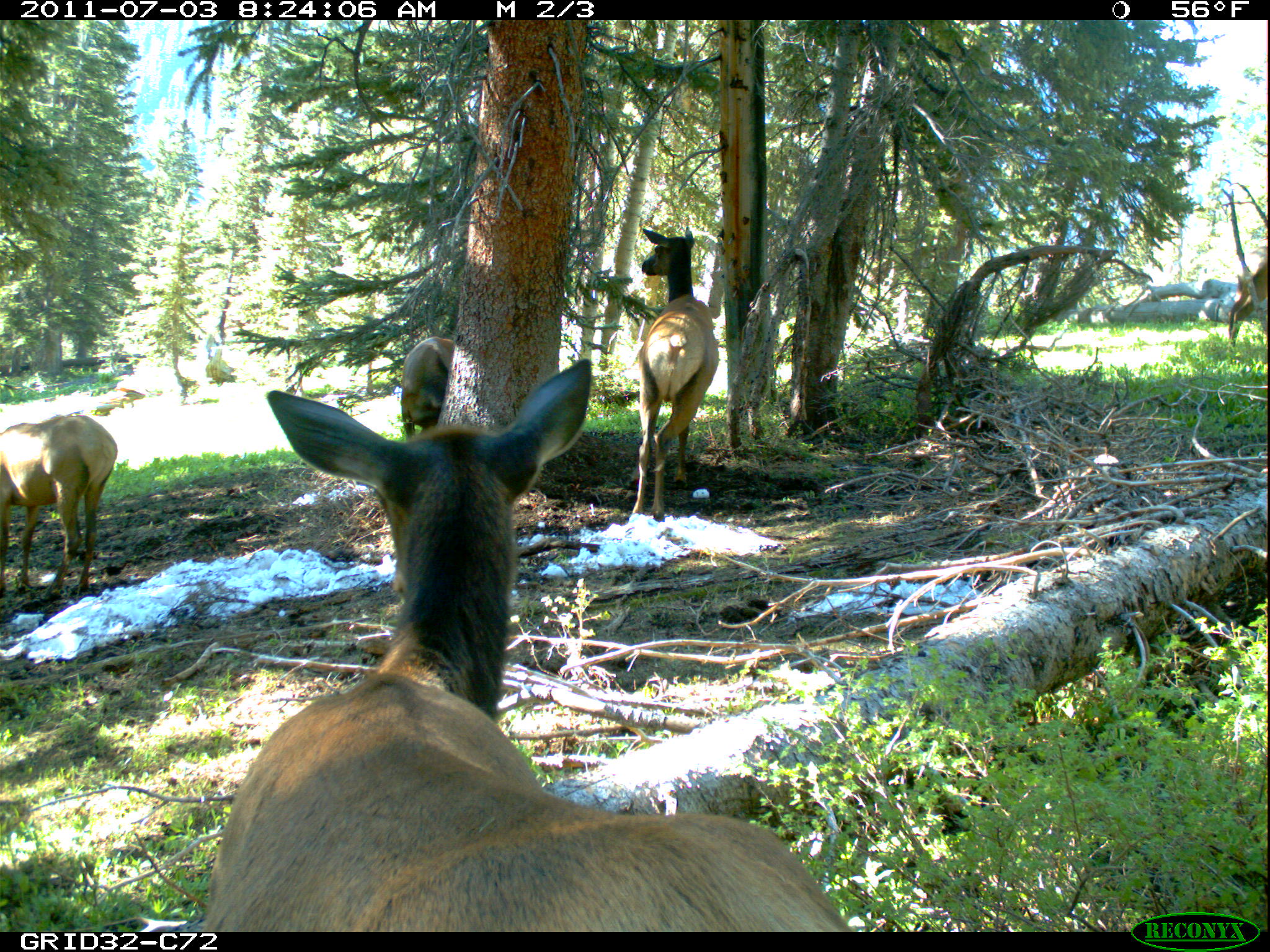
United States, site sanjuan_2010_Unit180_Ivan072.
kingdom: Animalia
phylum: Chordata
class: Mammalia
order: Artiodactyla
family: Cervidae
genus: Cervus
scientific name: Cervus elaphus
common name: red deer